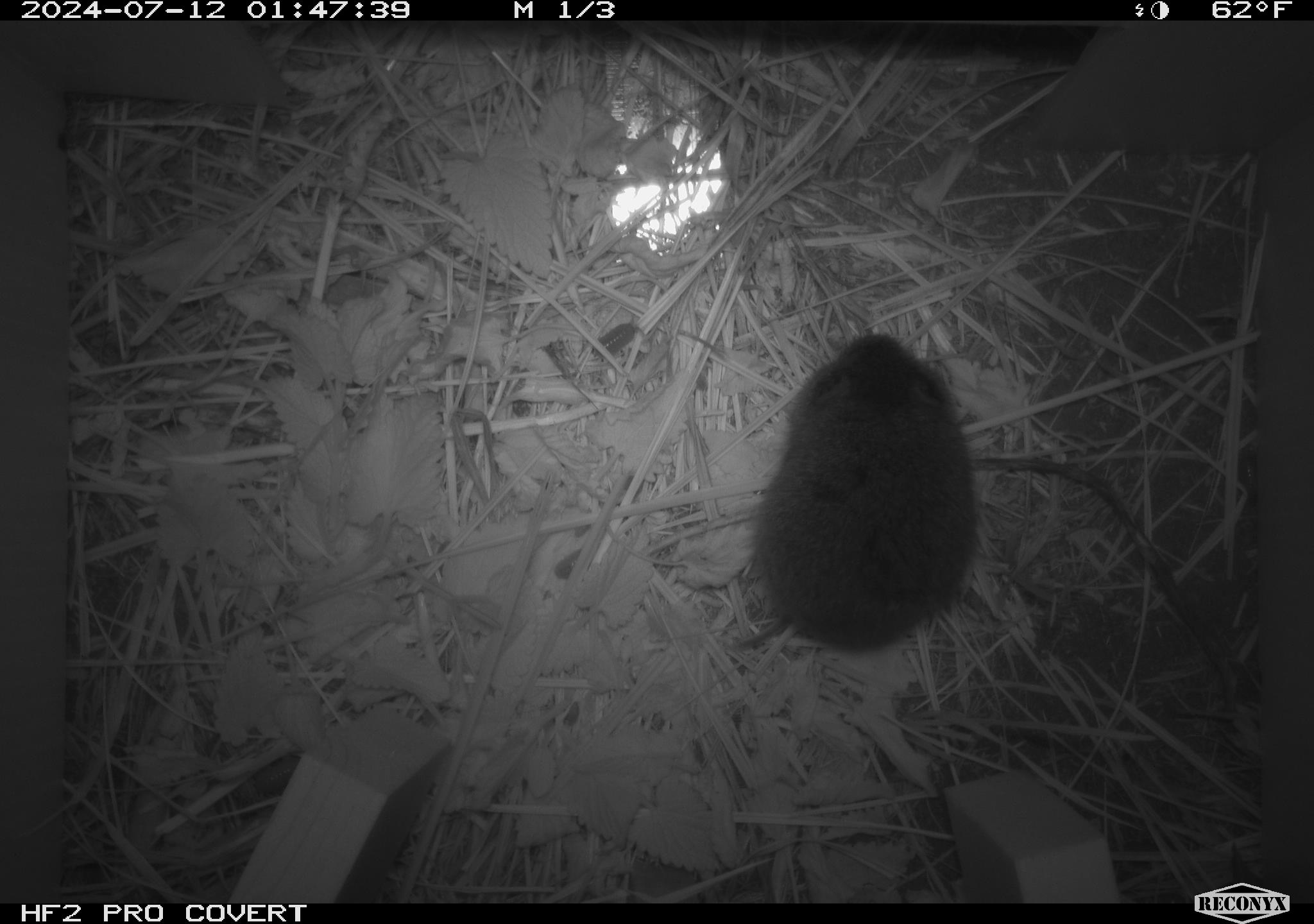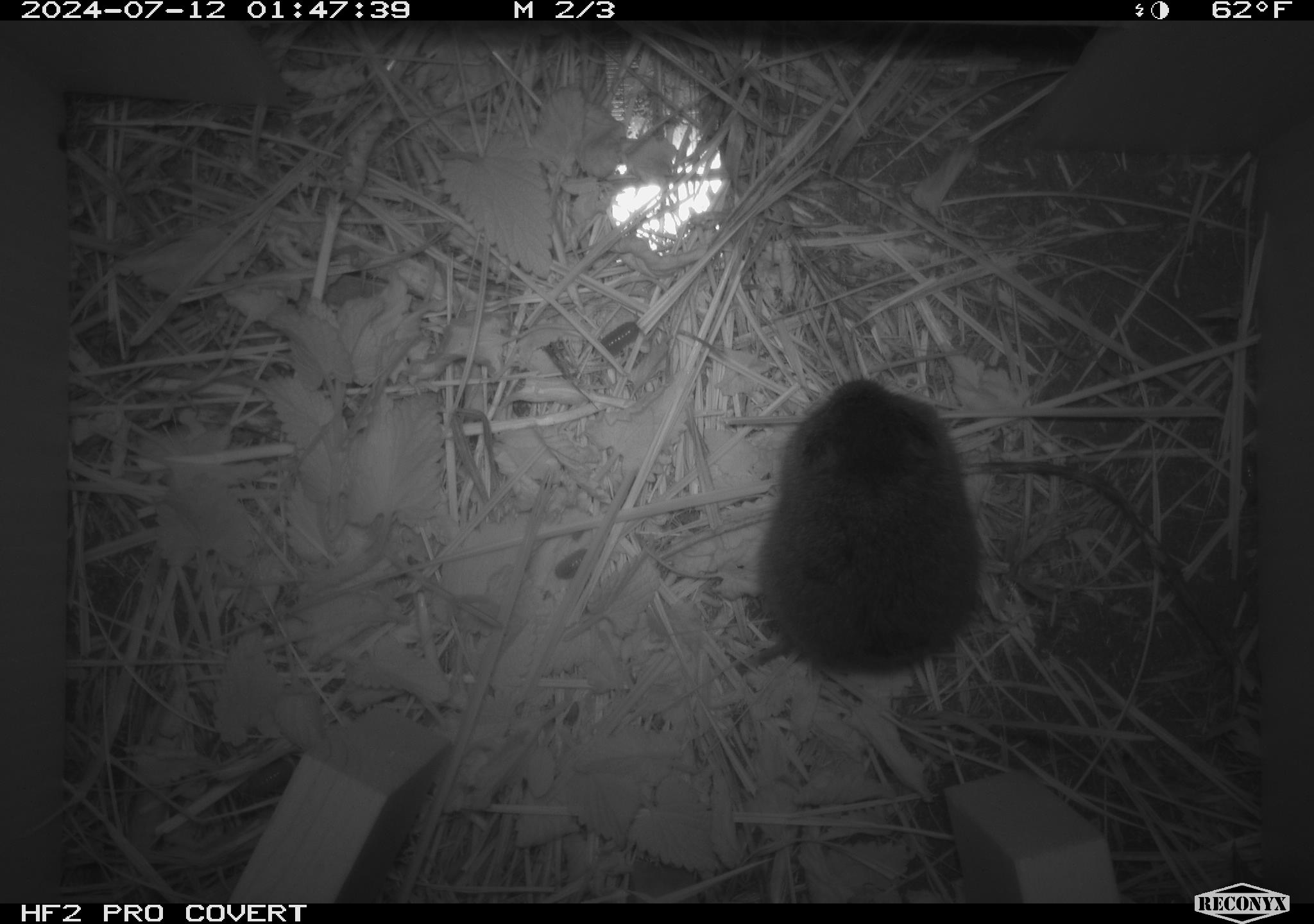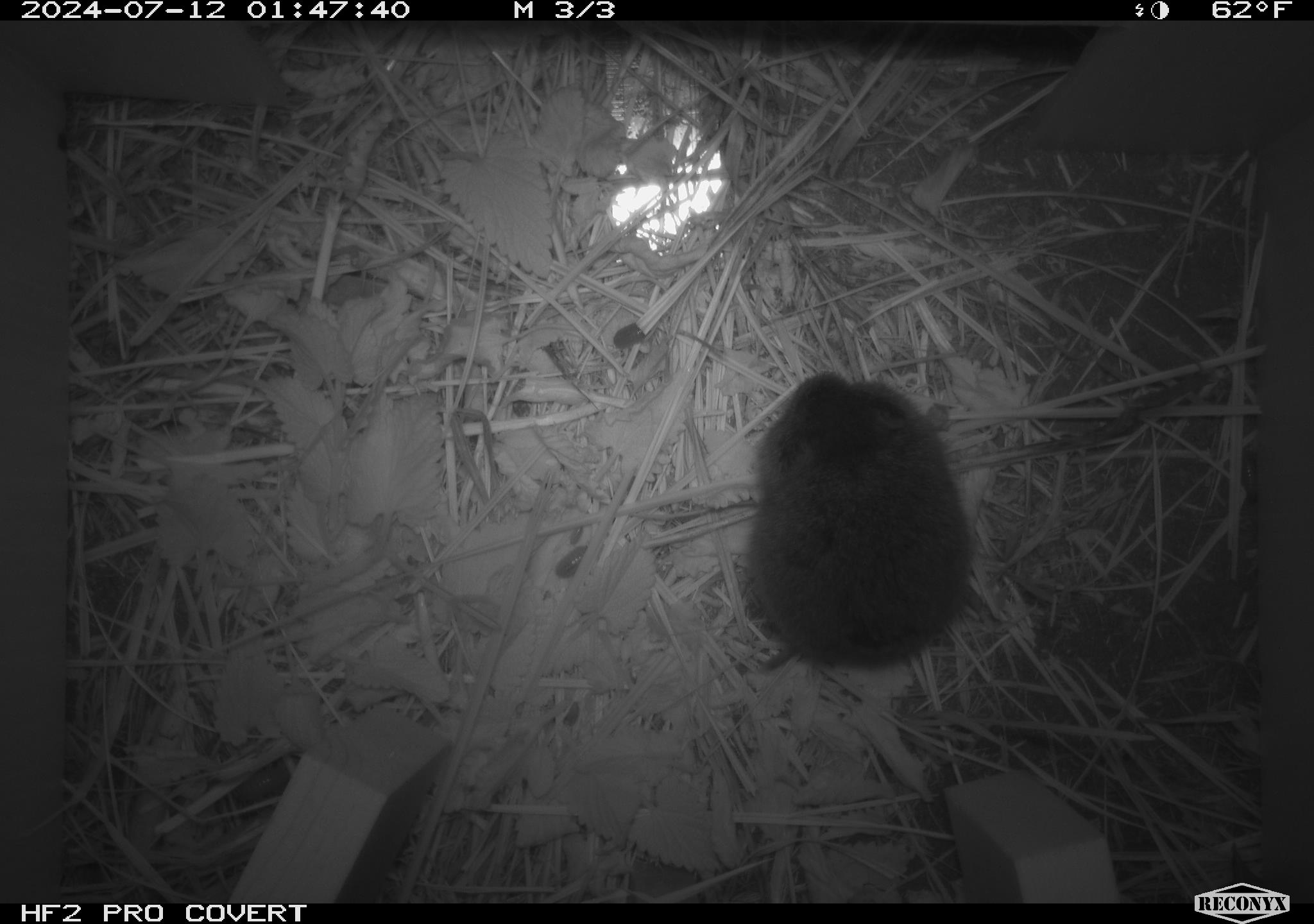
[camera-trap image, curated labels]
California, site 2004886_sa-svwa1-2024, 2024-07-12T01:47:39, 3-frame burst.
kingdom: Animalia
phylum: Chordata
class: Mammalia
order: Rodentia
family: Cricetidae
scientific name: Arvicolinae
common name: voles, lemmings, and muskrats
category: arvicolinae subfamily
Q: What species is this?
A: Arvicolinae subfamily (voles, lemmings, and muskrats) (Arvicolinae).